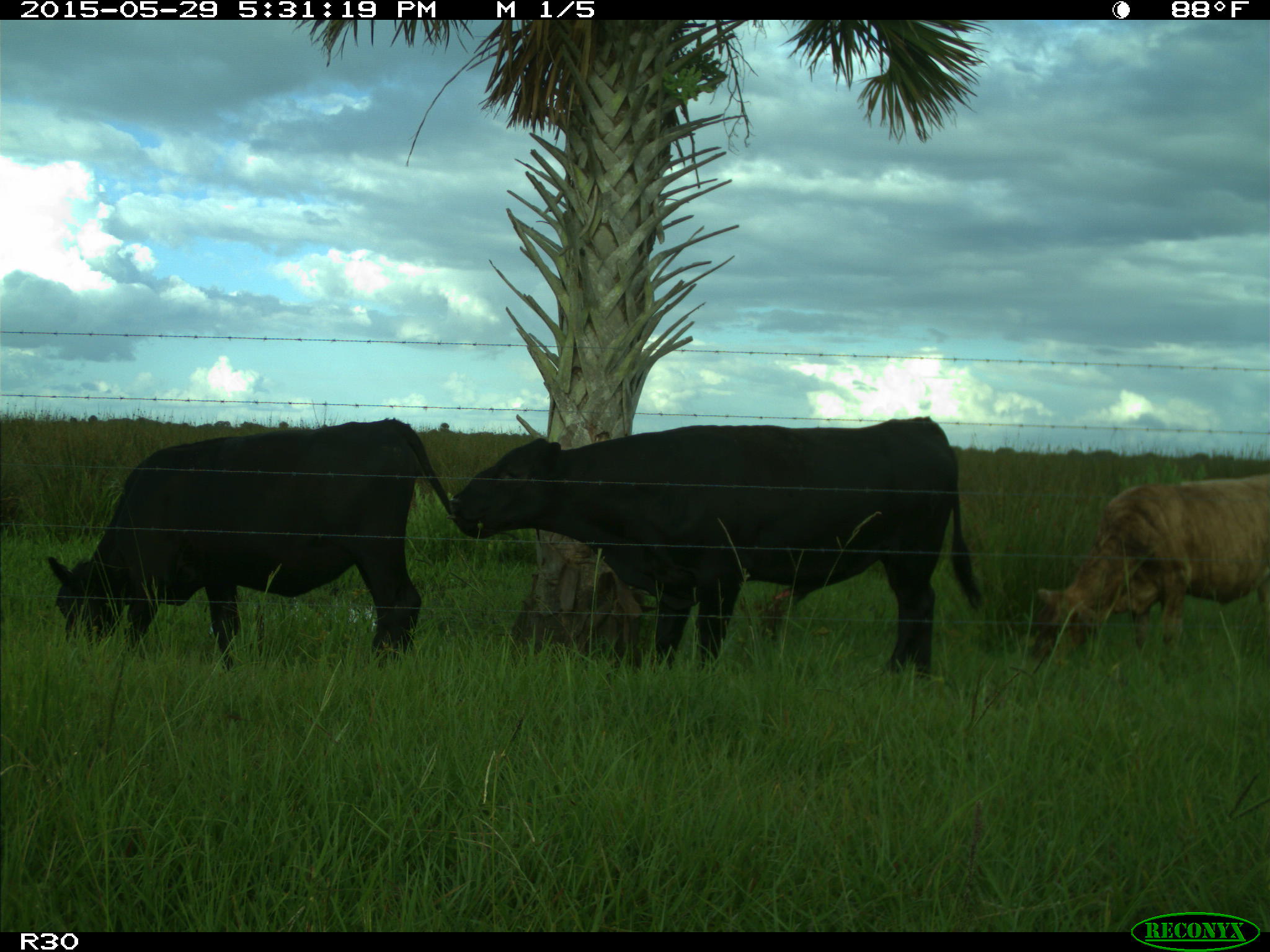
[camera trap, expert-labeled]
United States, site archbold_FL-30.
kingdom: Animalia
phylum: Chordata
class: Mammalia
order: Artiodactyla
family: Bovidae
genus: Bos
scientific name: Bos taurus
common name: domestic cow